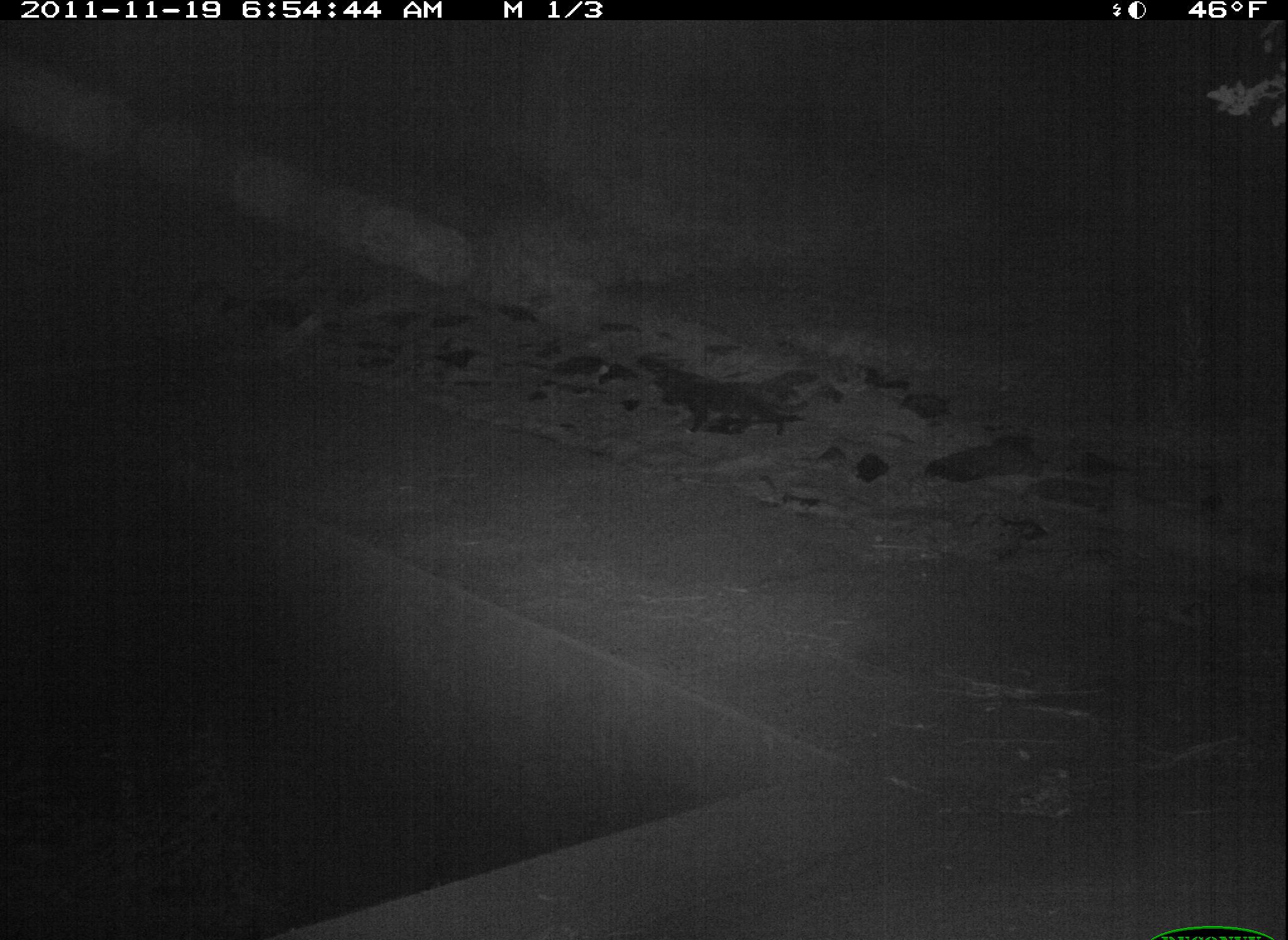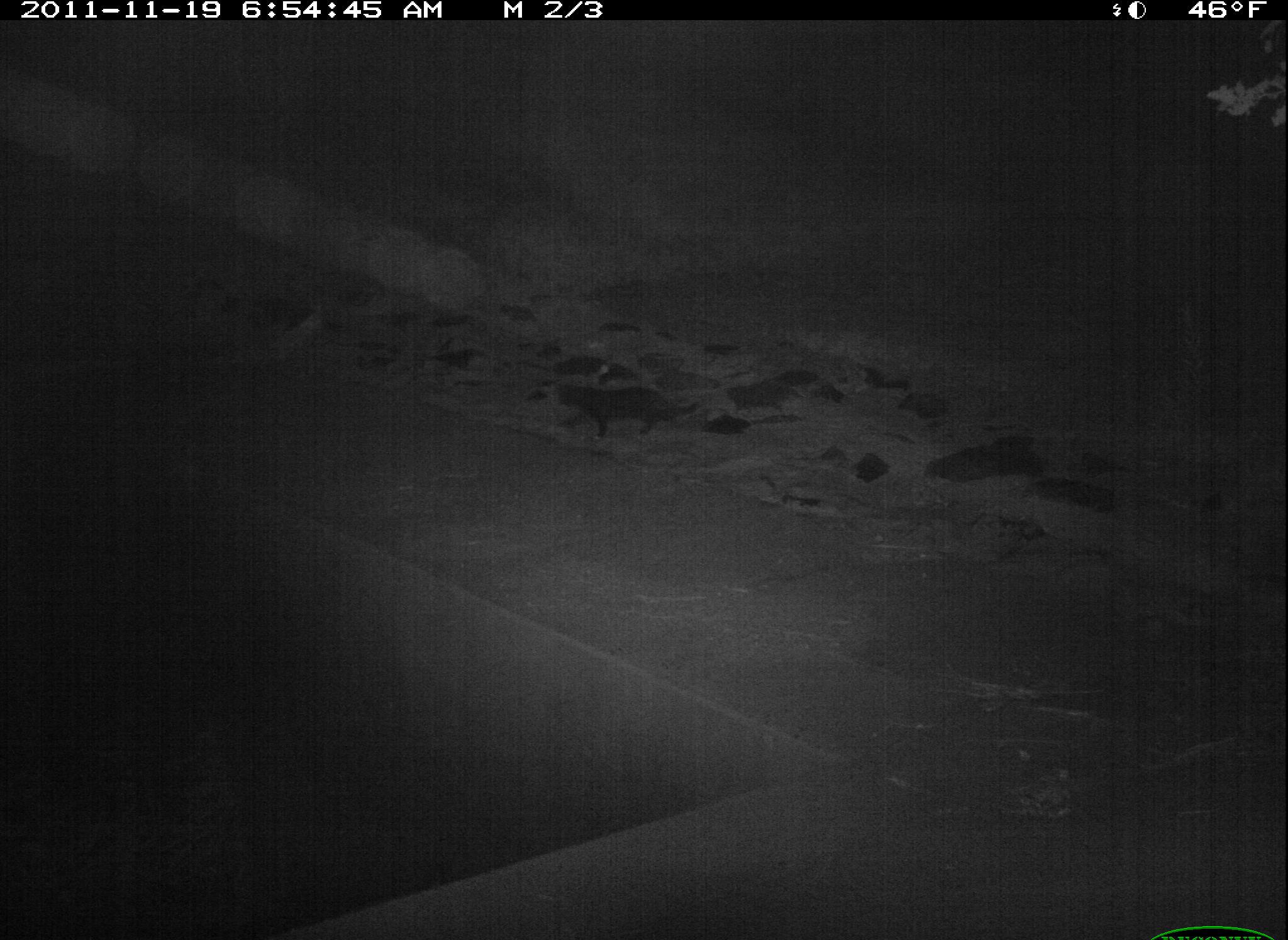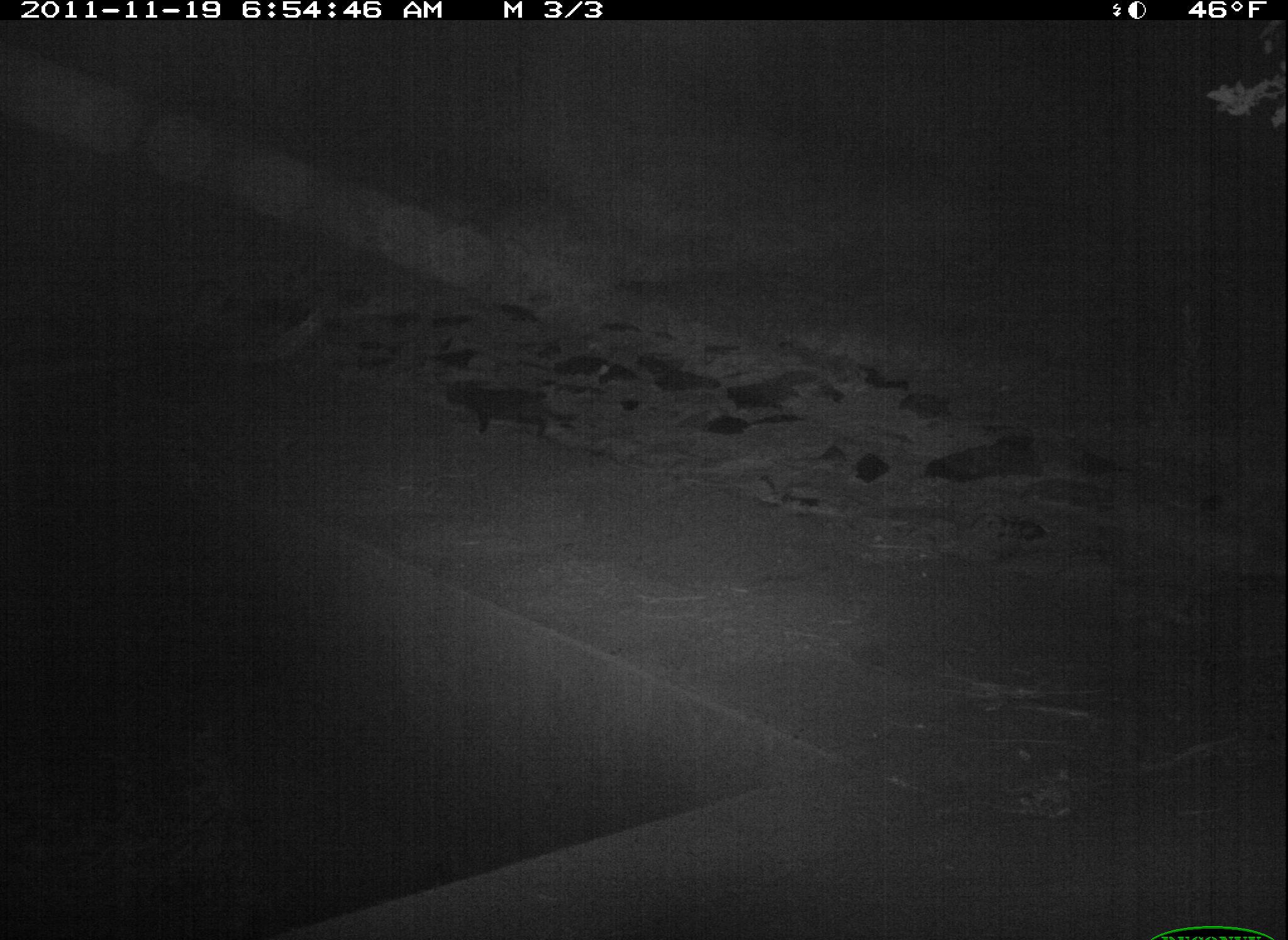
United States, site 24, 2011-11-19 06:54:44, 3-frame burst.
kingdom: Animalia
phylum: Chordata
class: Mammalia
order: Carnivora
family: Felidae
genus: Felis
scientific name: Felis catus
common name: cat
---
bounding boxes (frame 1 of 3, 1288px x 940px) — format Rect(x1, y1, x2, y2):
cat: Rect(650, 359, 813, 440)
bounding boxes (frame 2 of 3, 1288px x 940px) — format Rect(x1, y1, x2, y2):
cat: Rect(559, 383, 700, 436)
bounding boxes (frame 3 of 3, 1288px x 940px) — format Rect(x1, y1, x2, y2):
cat: Rect(436, 374, 585, 442)